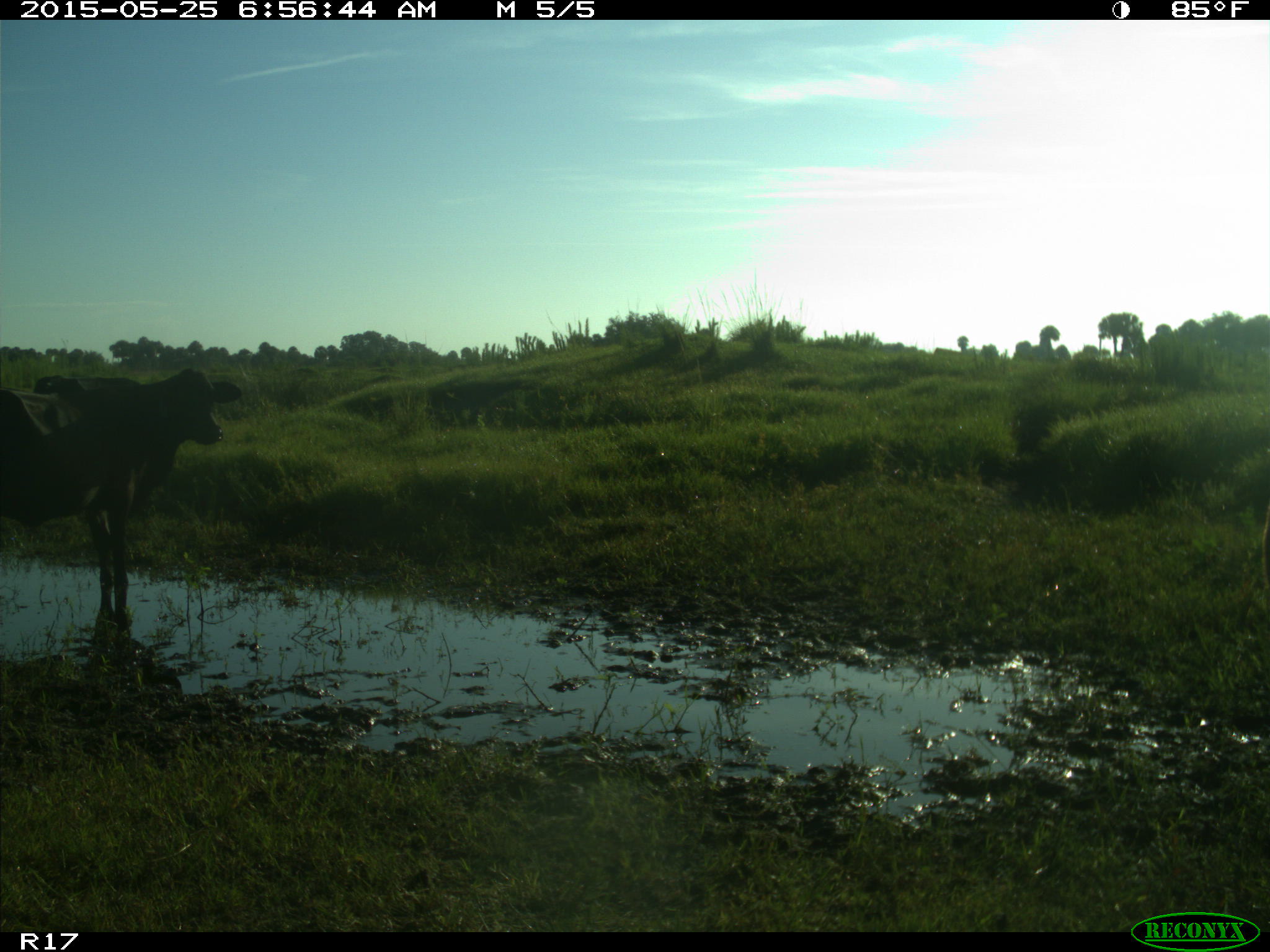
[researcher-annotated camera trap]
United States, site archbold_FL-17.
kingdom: Animalia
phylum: Chordata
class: Mammalia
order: Artiodactyla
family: Bovidae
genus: Bos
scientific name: Bos taurus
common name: domestic cow